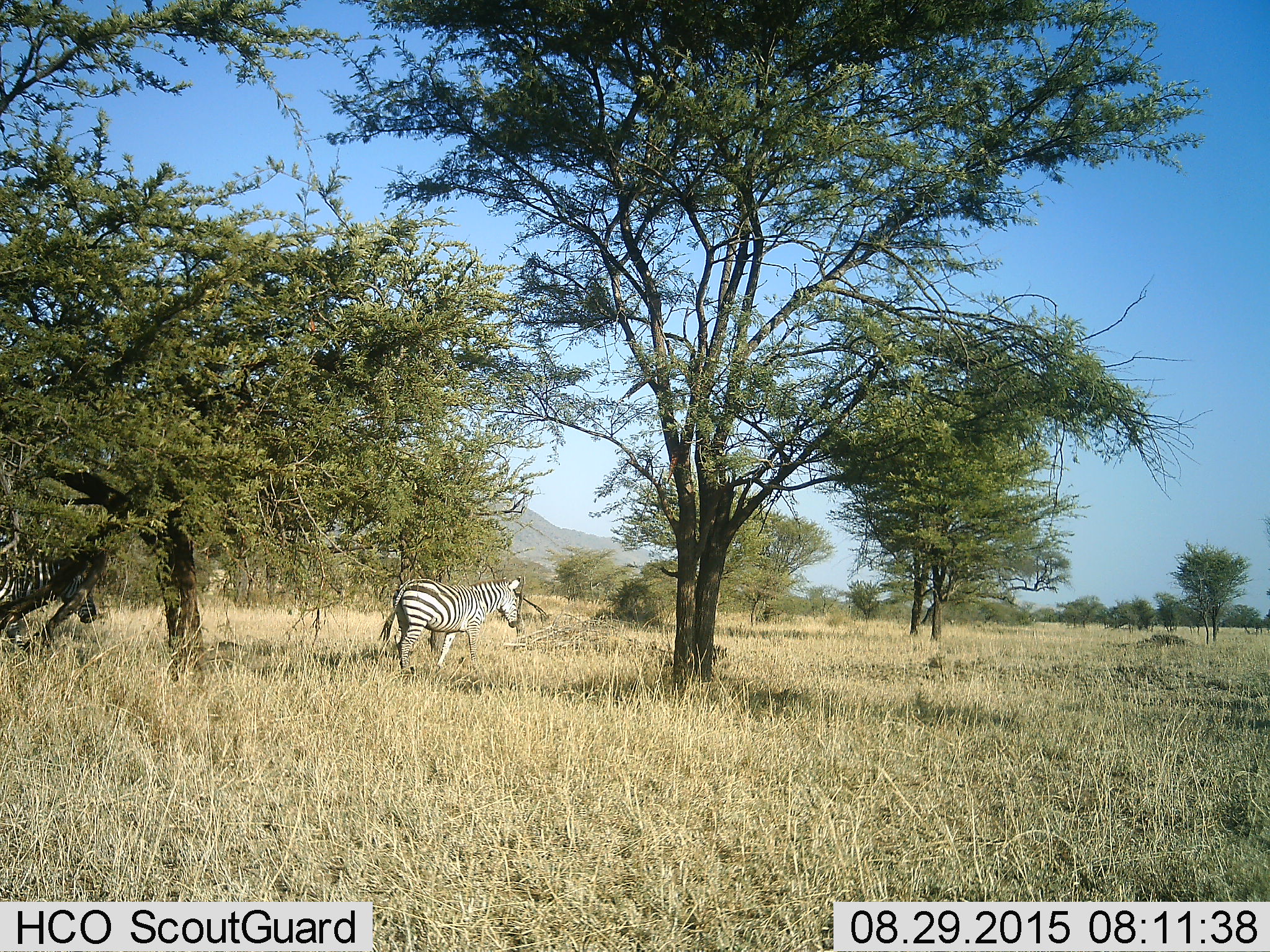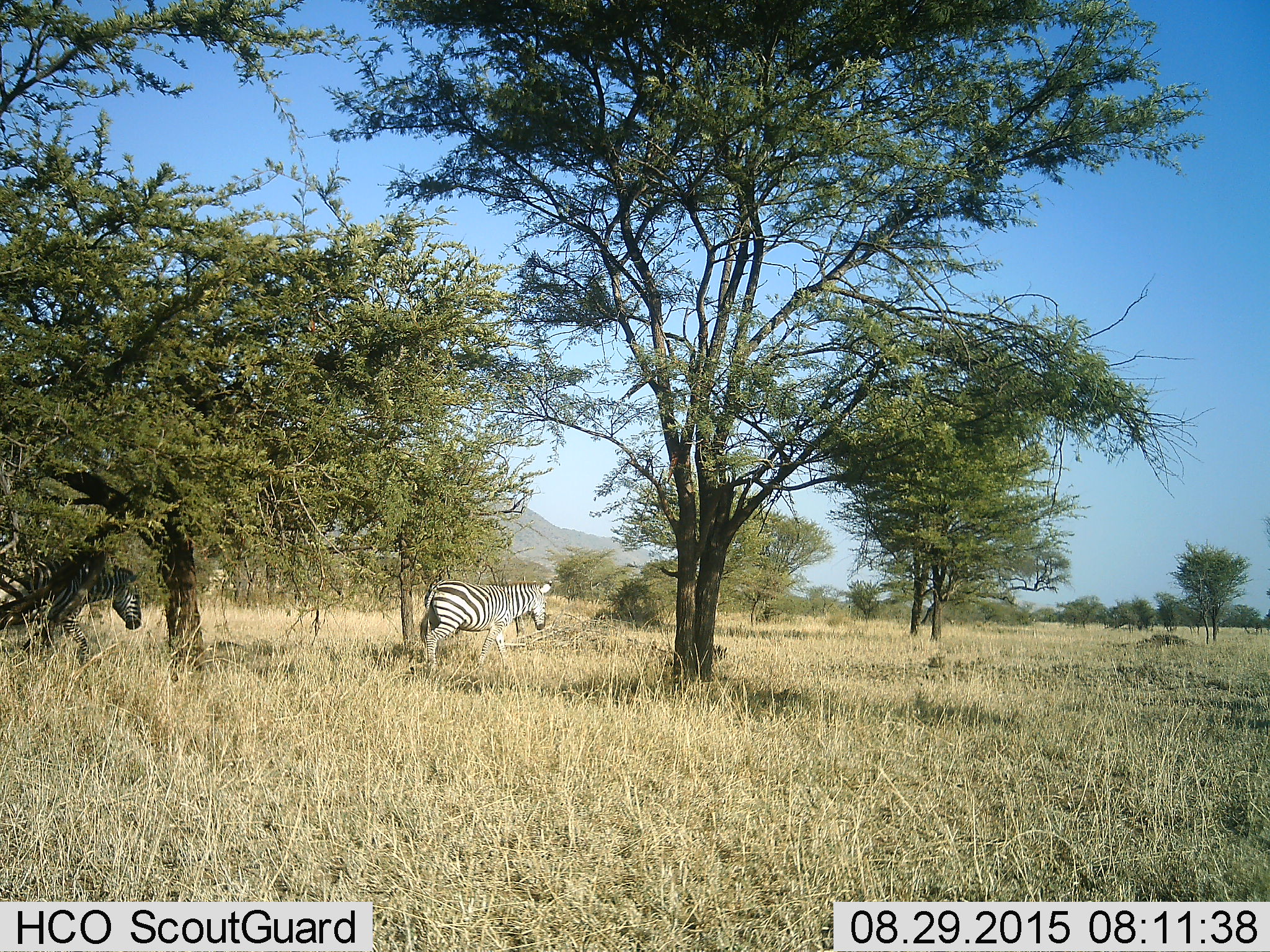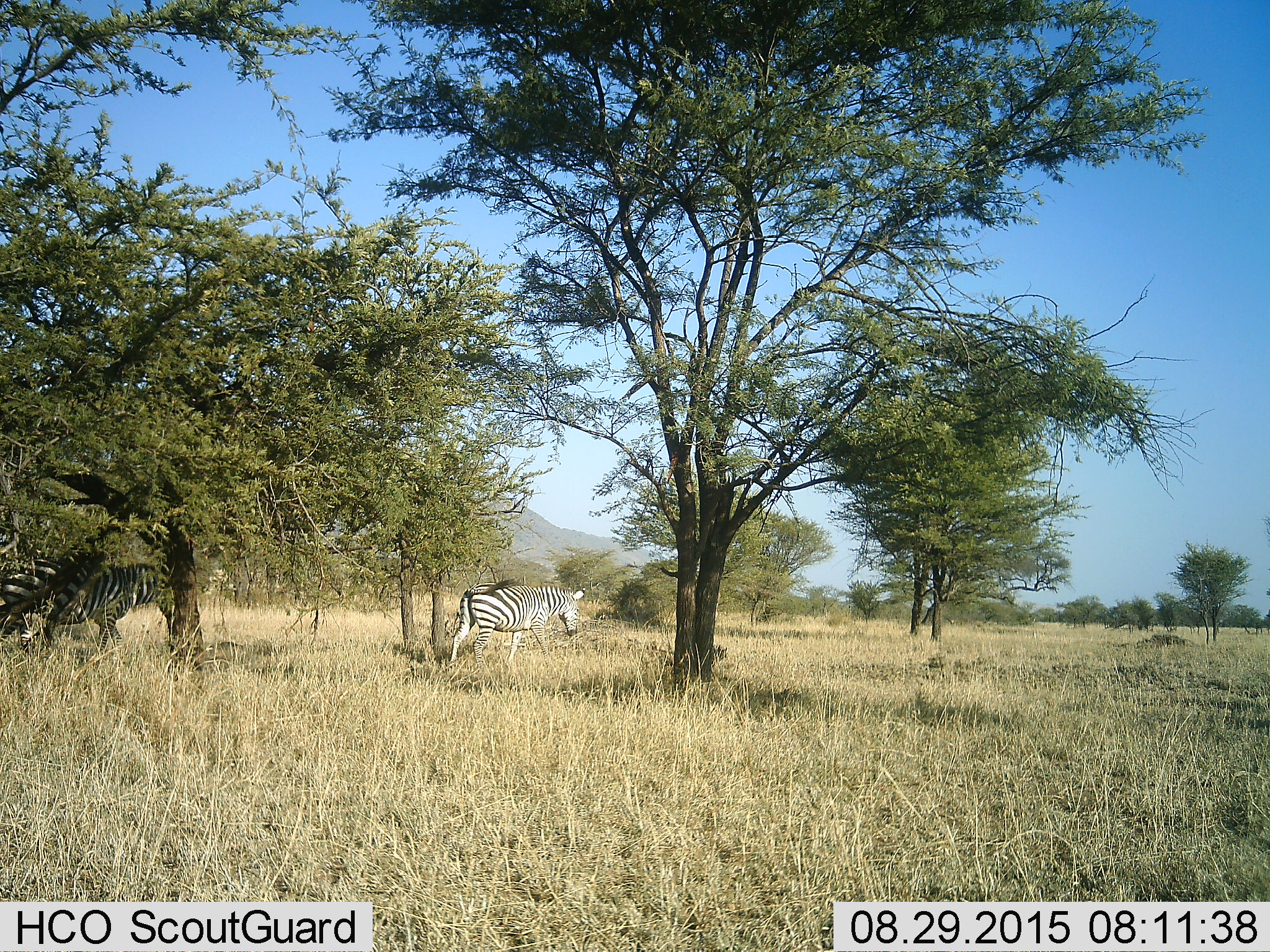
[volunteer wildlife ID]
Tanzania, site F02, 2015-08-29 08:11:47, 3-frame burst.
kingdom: Animalia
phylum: Chordata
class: Mammalia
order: Perissodactyla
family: Equidae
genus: Equus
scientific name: Equus quagga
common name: plains zebra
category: zebra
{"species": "zebra (plains zebra) (Equus quagga)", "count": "2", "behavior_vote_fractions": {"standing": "22%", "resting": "0%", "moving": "72%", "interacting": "0%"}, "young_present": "0%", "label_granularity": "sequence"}